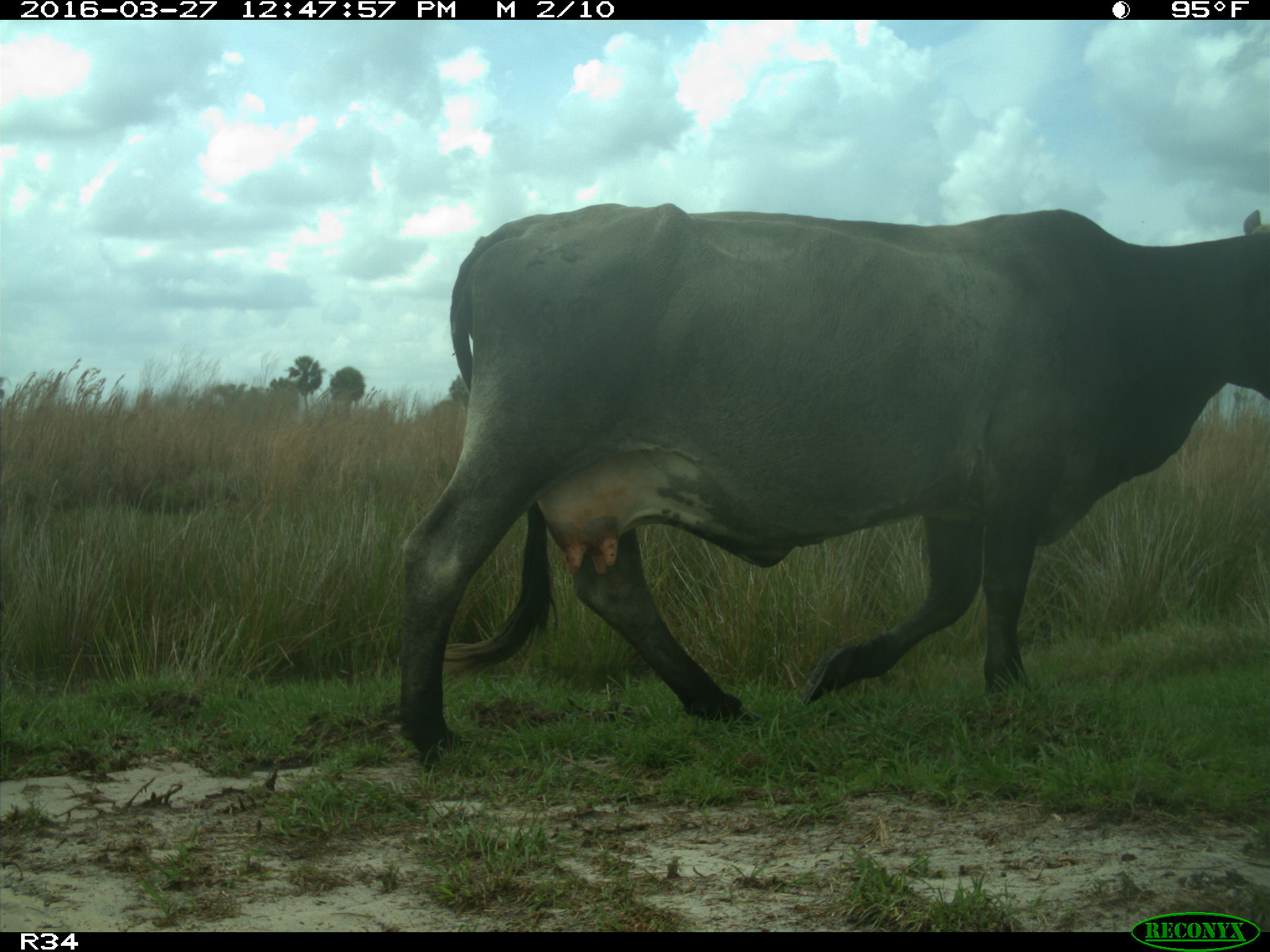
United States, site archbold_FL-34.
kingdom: Animalia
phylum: Chordata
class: Mammalia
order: Artiodactyla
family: Bovidae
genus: Bos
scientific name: Bos taurus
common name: domestic cow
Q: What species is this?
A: Bos taurus (domestic cow).